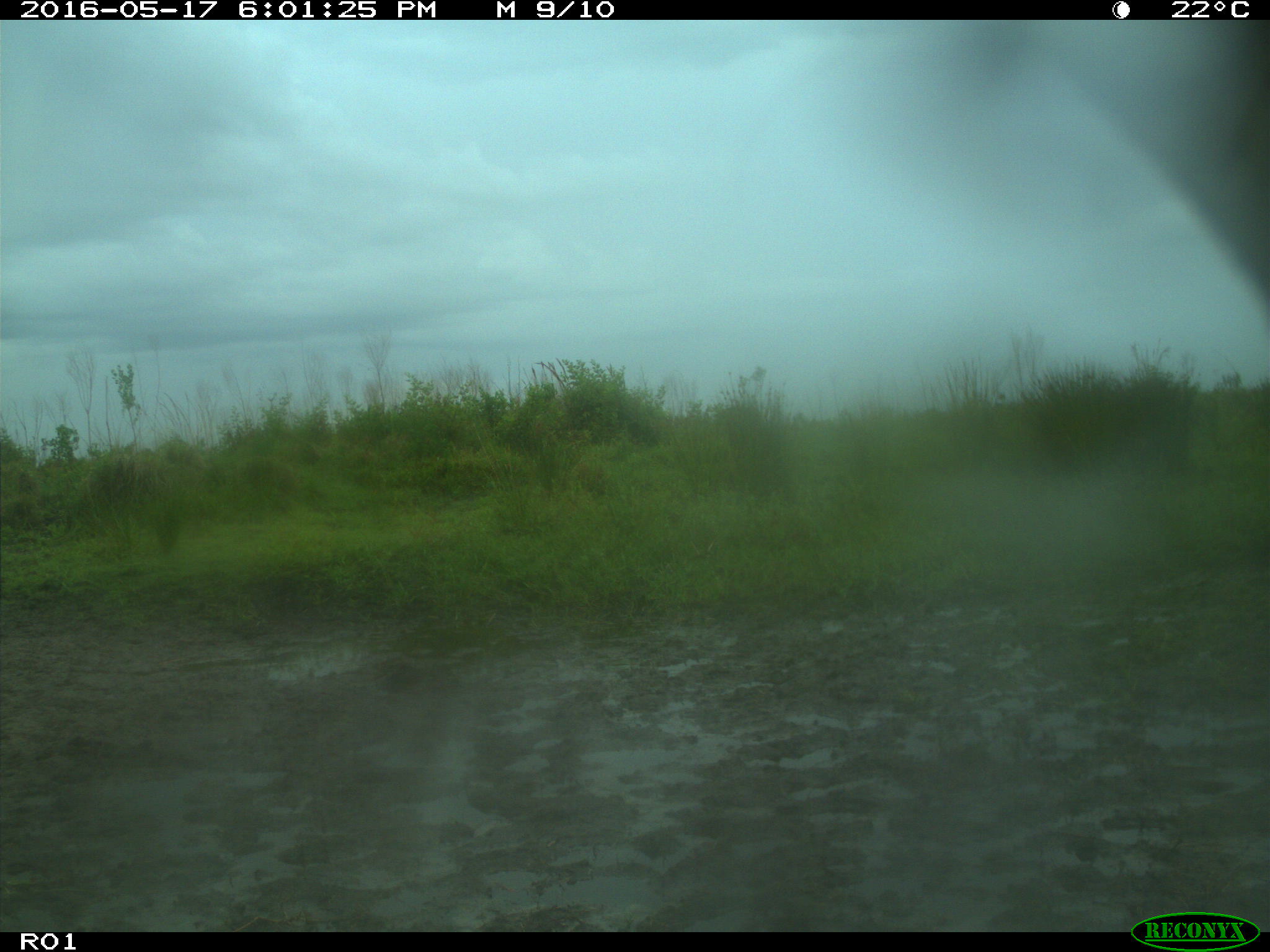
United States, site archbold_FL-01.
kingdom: Animalia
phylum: Chordata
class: Mammalia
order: Artiodactyla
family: Bovidae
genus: Bos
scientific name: Bos taurus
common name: domestic cow